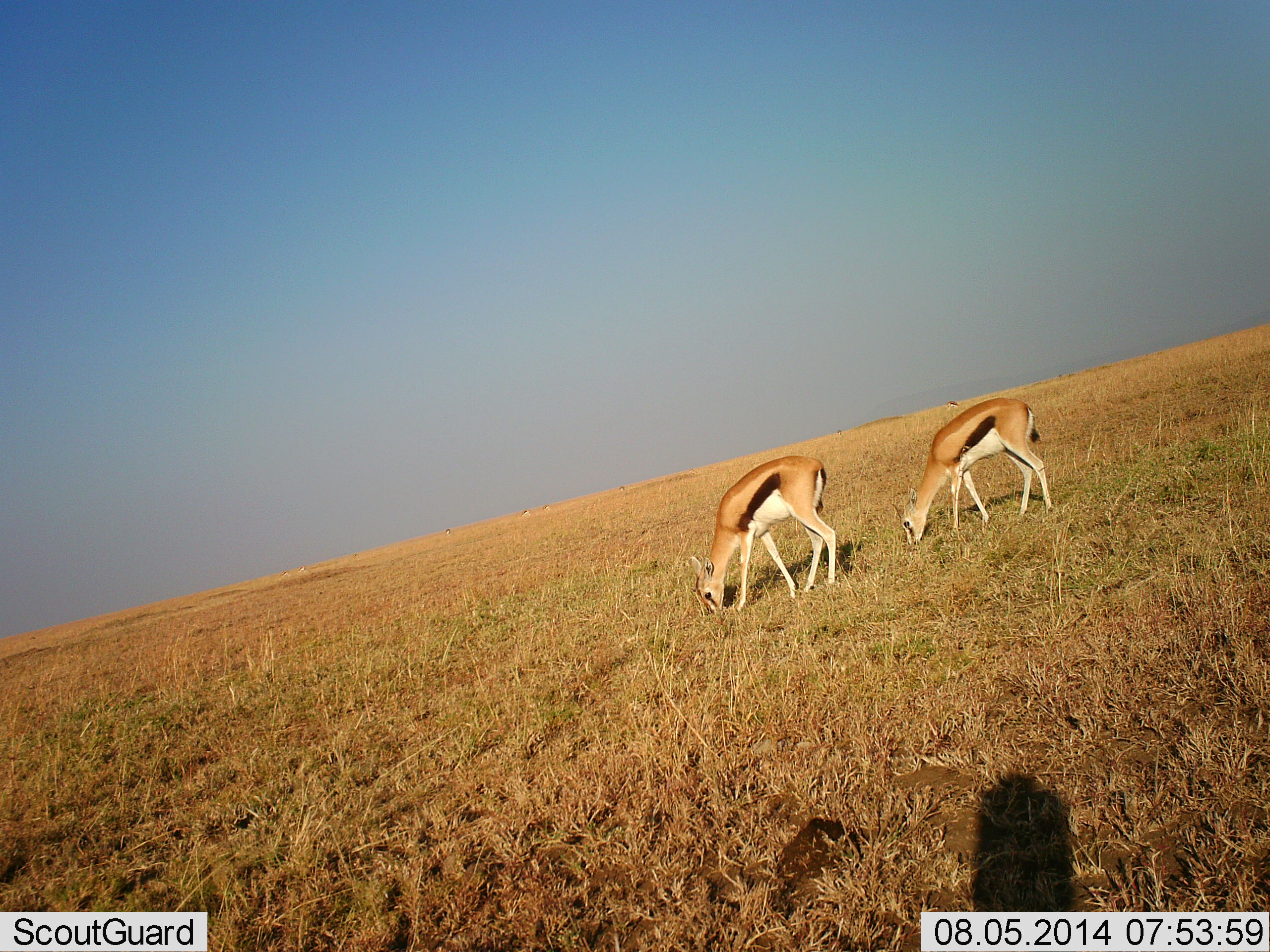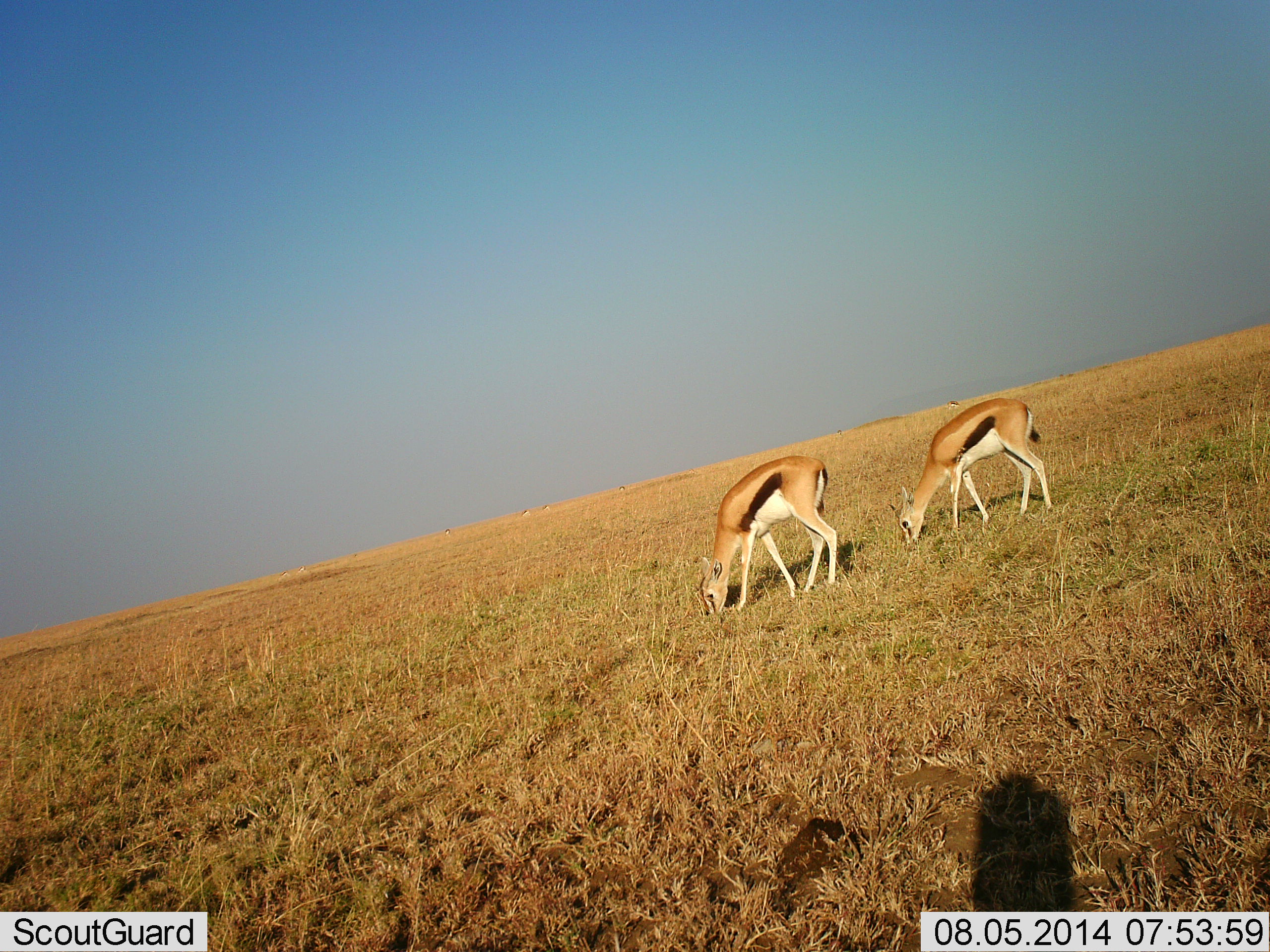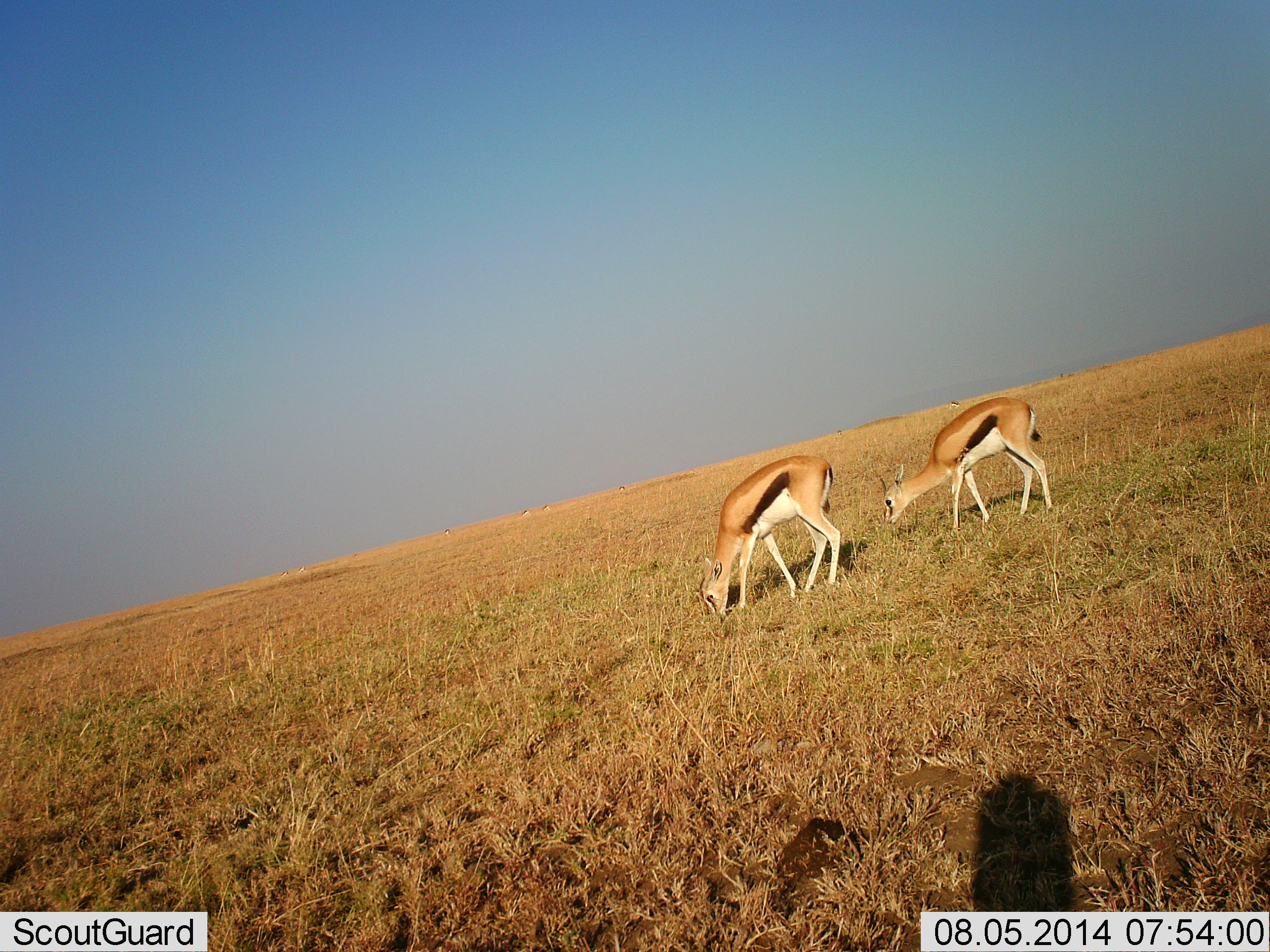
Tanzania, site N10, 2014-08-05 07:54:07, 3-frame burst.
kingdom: Animalia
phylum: Chordata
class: Mammalia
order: Artiodactyla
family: Bovidae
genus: Eudorcas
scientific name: Eudorcas thomsonii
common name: thomson's gazelle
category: gazellethomsons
Gazellethomsons (thomson's gazelle) (Eudorcas thomsonii), count 2. Behavior (volunteer vote fractions): standing 20%, resting 0%, moving 0%, interacting 0%. Young present (vote fraction): 0%. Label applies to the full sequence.